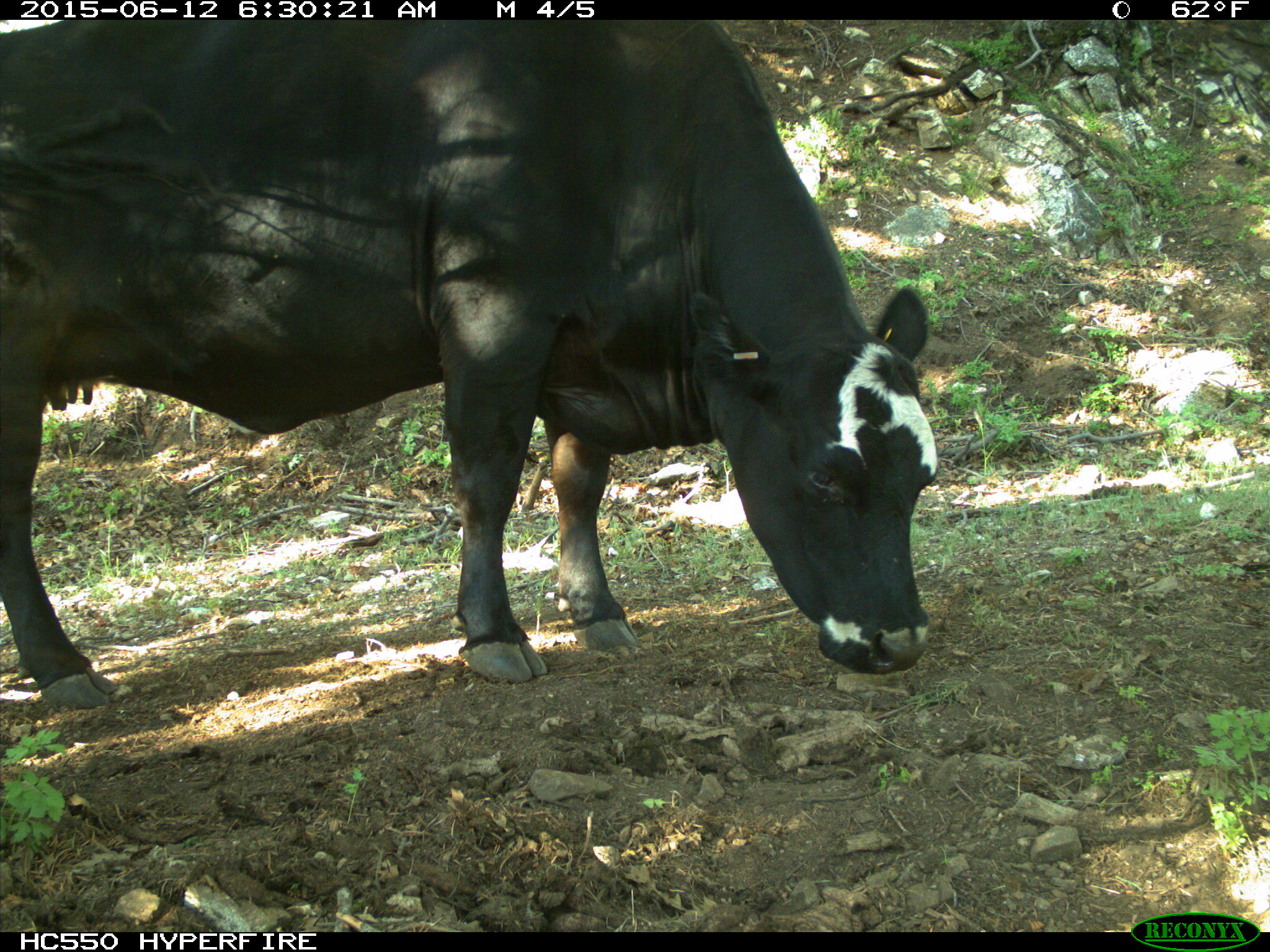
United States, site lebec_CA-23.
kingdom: Animalia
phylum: Chordata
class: Mammalia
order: Artiodactyla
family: Bovidae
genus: Bos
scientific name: Bos taurus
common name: domestic cow